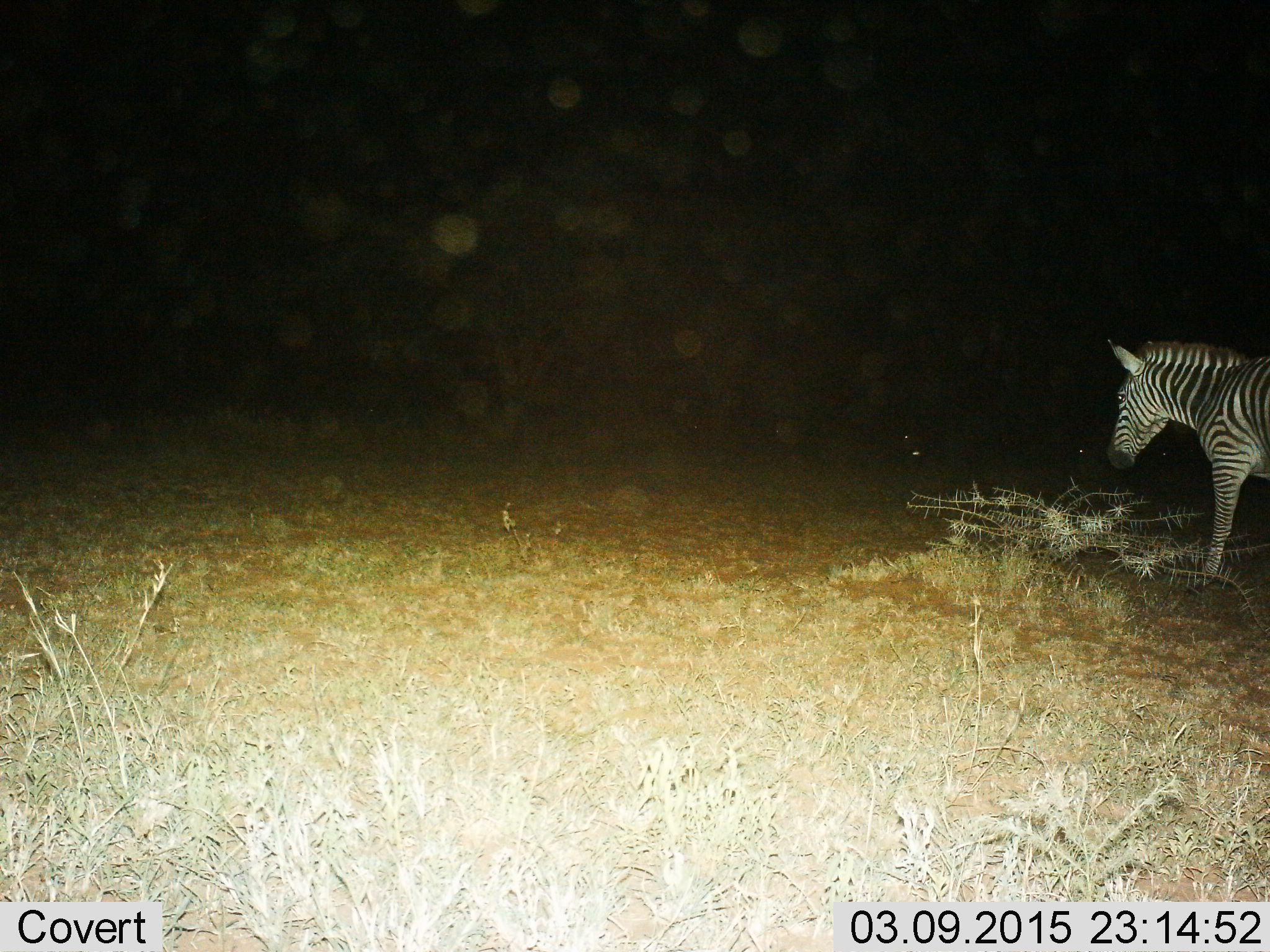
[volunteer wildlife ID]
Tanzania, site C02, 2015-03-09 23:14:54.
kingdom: Animalia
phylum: Chordata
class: Mammalia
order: Perissodactyla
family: Equidae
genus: Equus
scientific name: Equus quagga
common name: plains zebra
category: zebra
Zebra (plains zebra) (Equus quagga), count 1. Behavior (volunteer vote fractions): standing 30%, resting 0%, moving 70%, interacting 0%. Young present (vote fraction): 0%. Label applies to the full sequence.